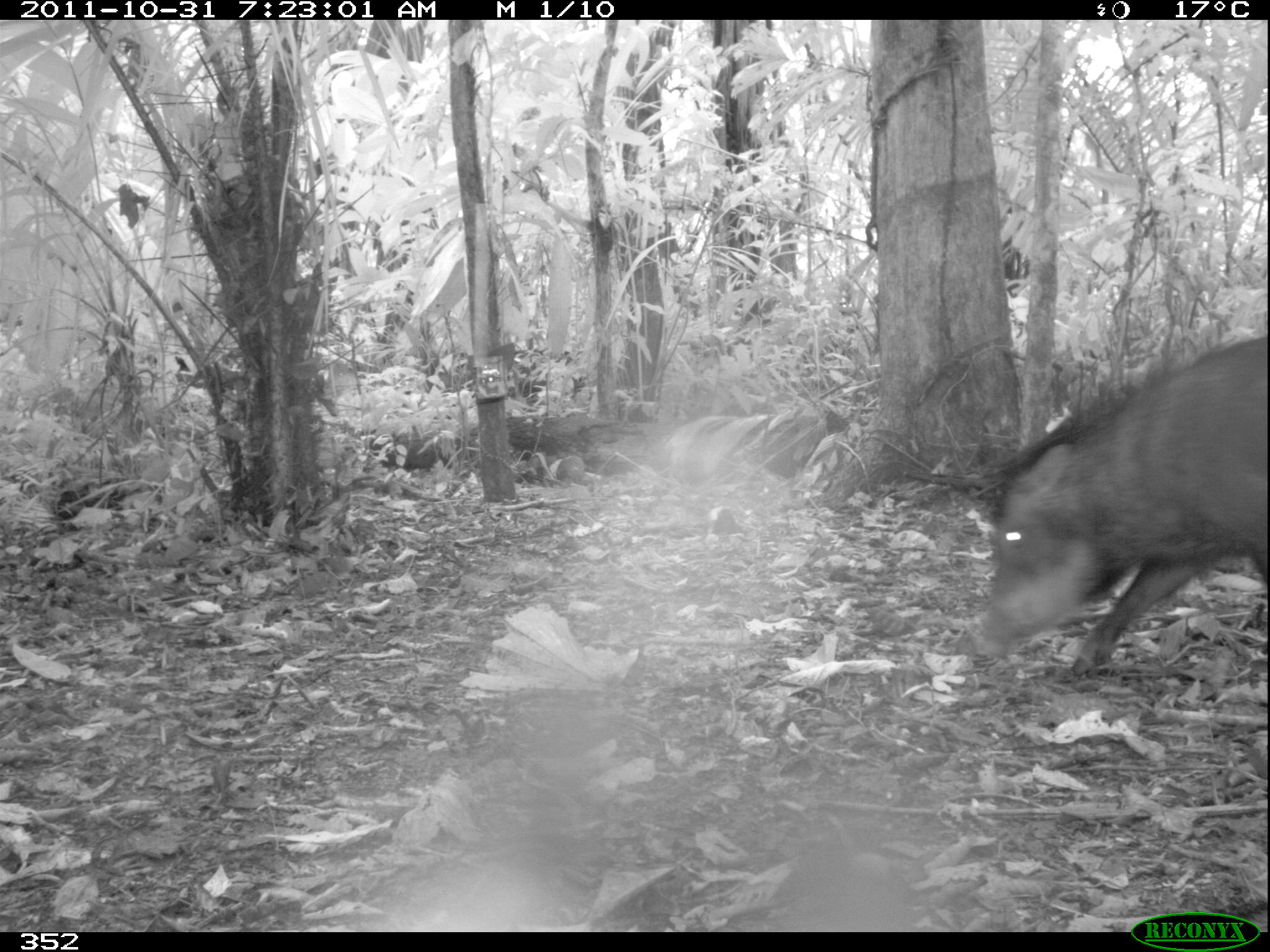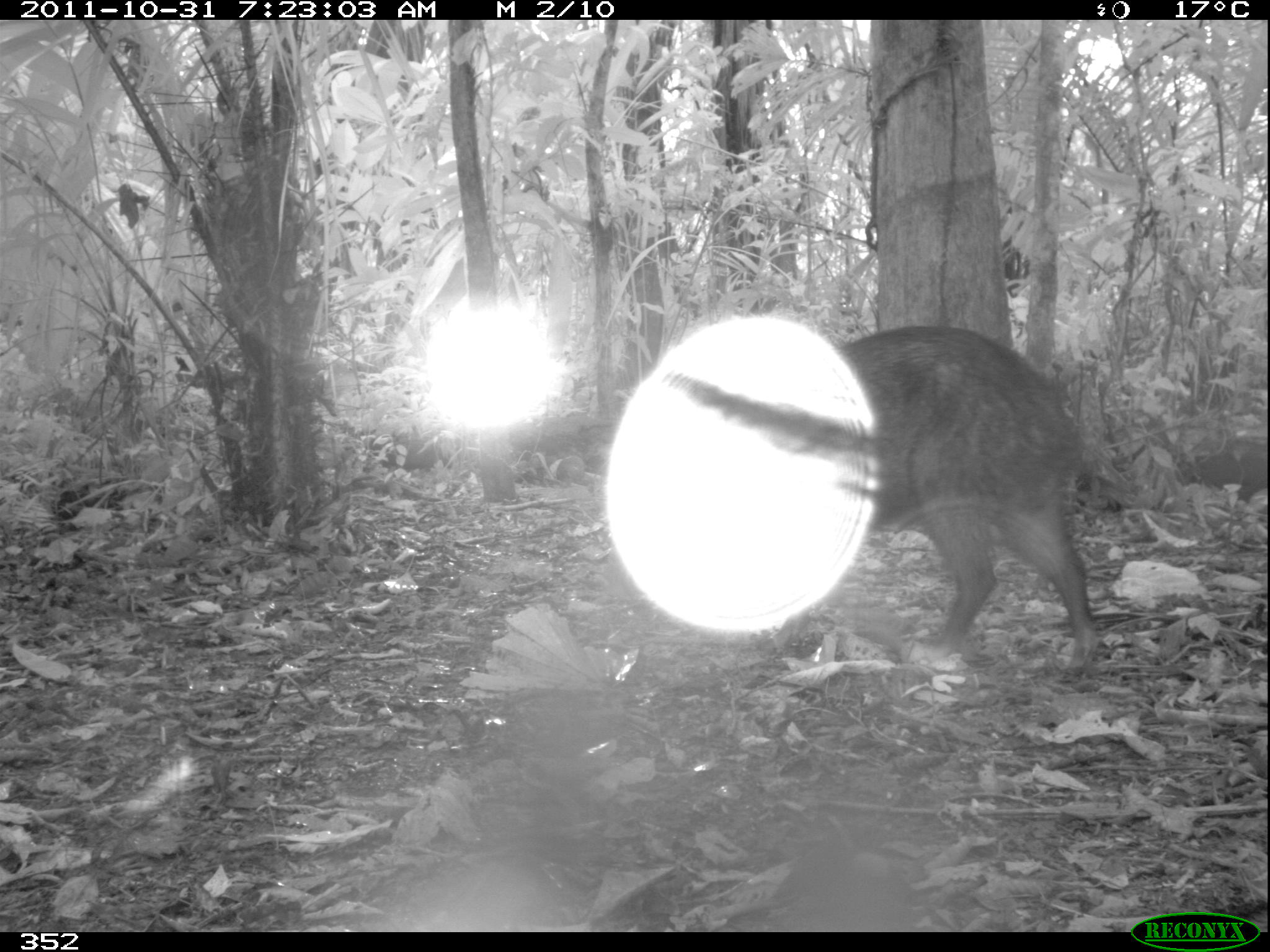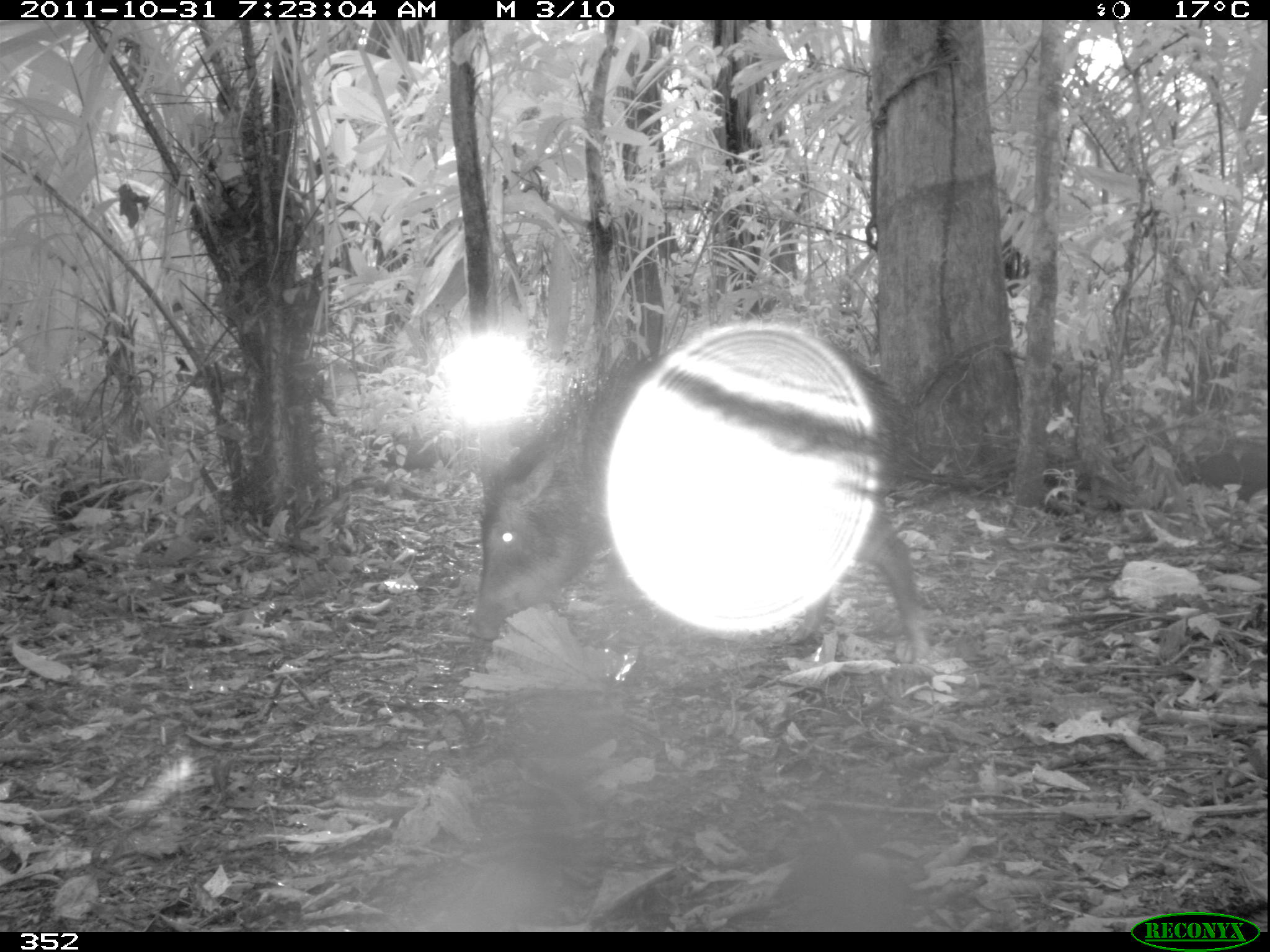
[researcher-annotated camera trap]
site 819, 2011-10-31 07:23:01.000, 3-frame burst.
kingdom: Animalia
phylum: Chordata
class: Mammalia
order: Artiodactyla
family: Tayassuidae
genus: Tayassu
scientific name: Tayassu pecari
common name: white-lipped peccary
Tayassu pecari (white-lipped peccary).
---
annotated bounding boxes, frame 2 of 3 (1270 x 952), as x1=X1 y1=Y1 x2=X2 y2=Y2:
tayassu pecari: x1=668 y1=321 x2=1097 y2=665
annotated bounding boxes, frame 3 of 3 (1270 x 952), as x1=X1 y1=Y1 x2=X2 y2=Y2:
tayassu pecari: x1=467 y1=326 x2=942 y2=658